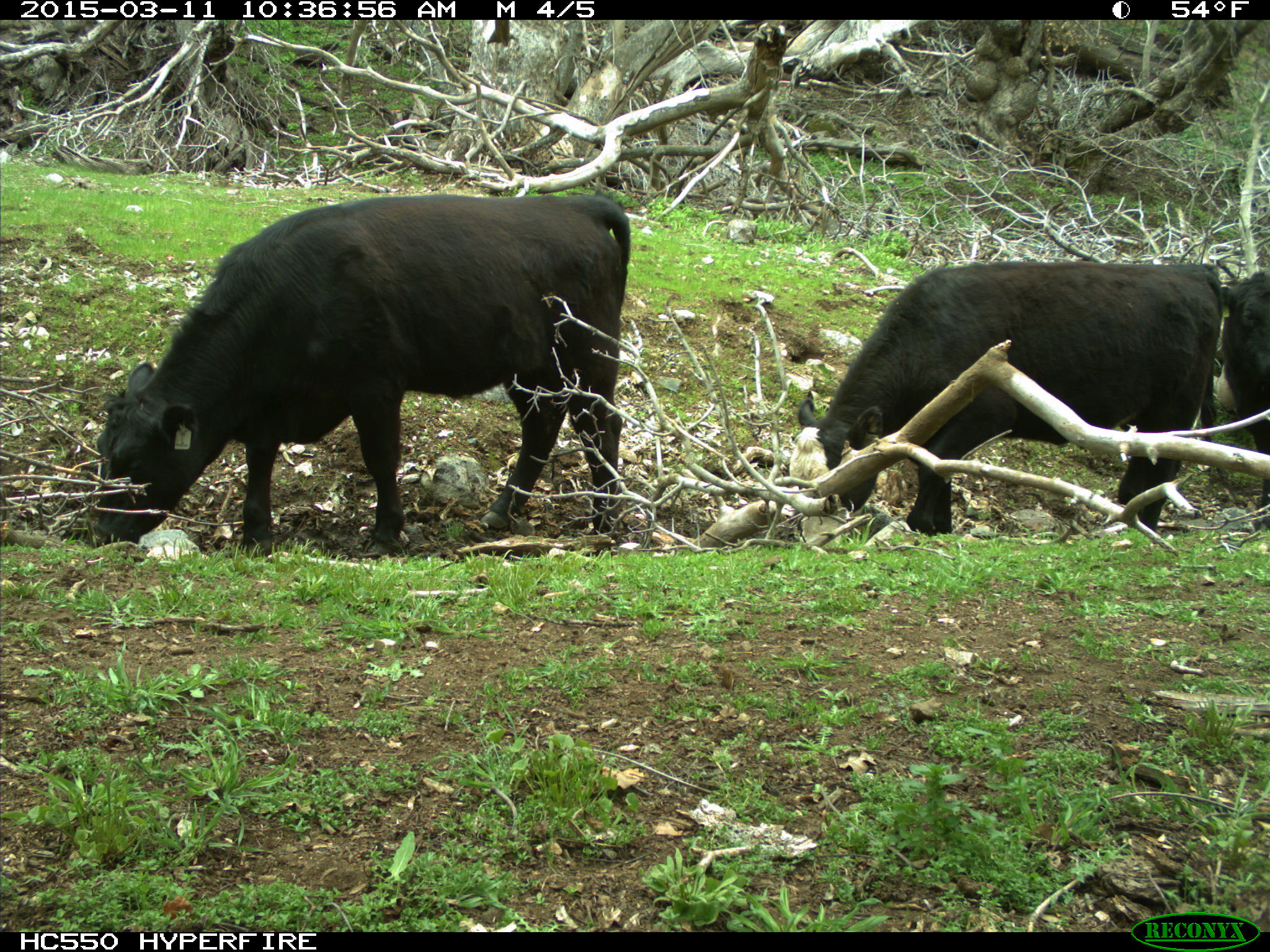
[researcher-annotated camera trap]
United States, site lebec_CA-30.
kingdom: Animalia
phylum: Chordata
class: Mammalia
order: Artiodactyla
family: Bovidae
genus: Bos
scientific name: Bos taurus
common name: domestic cow